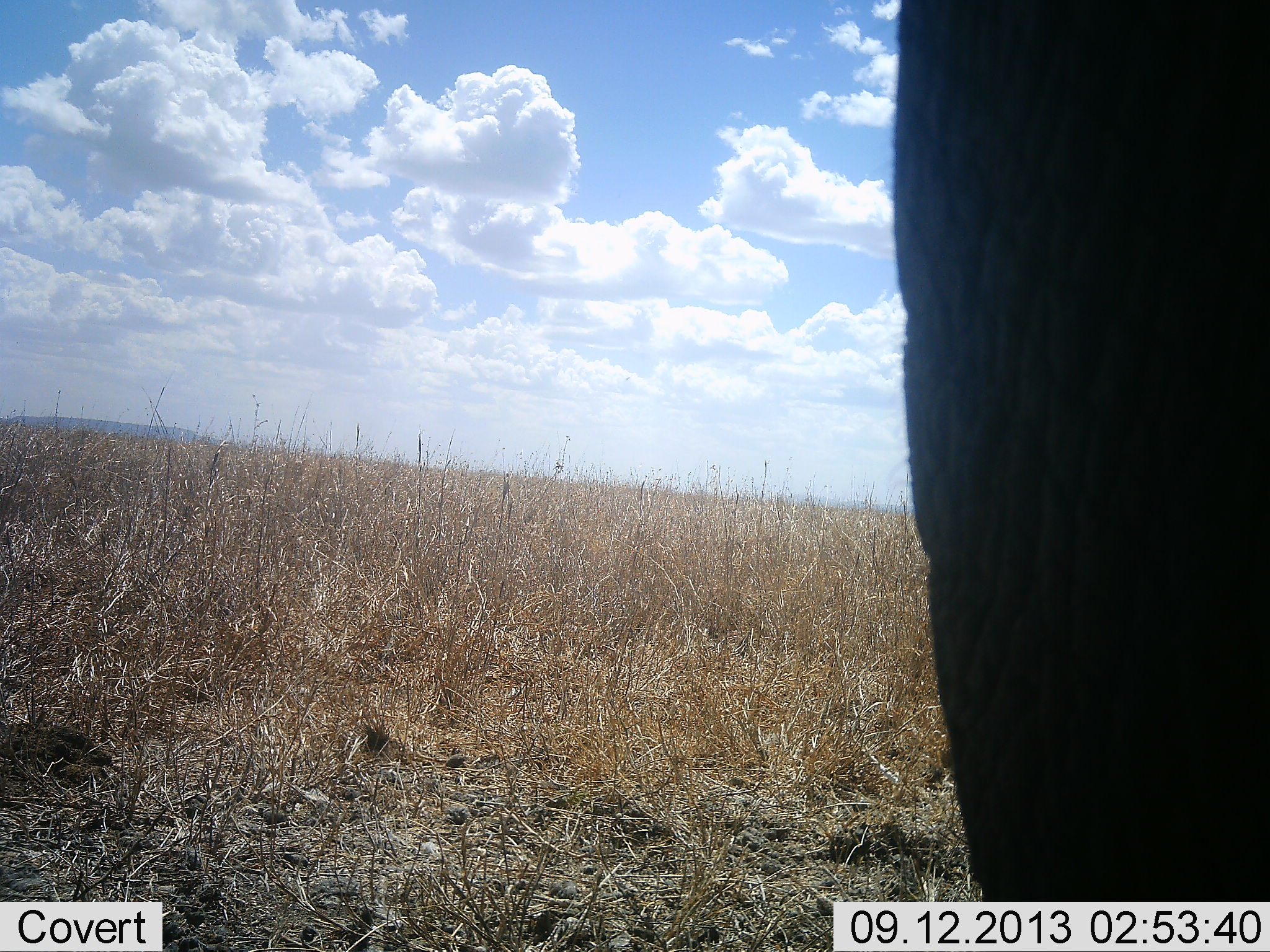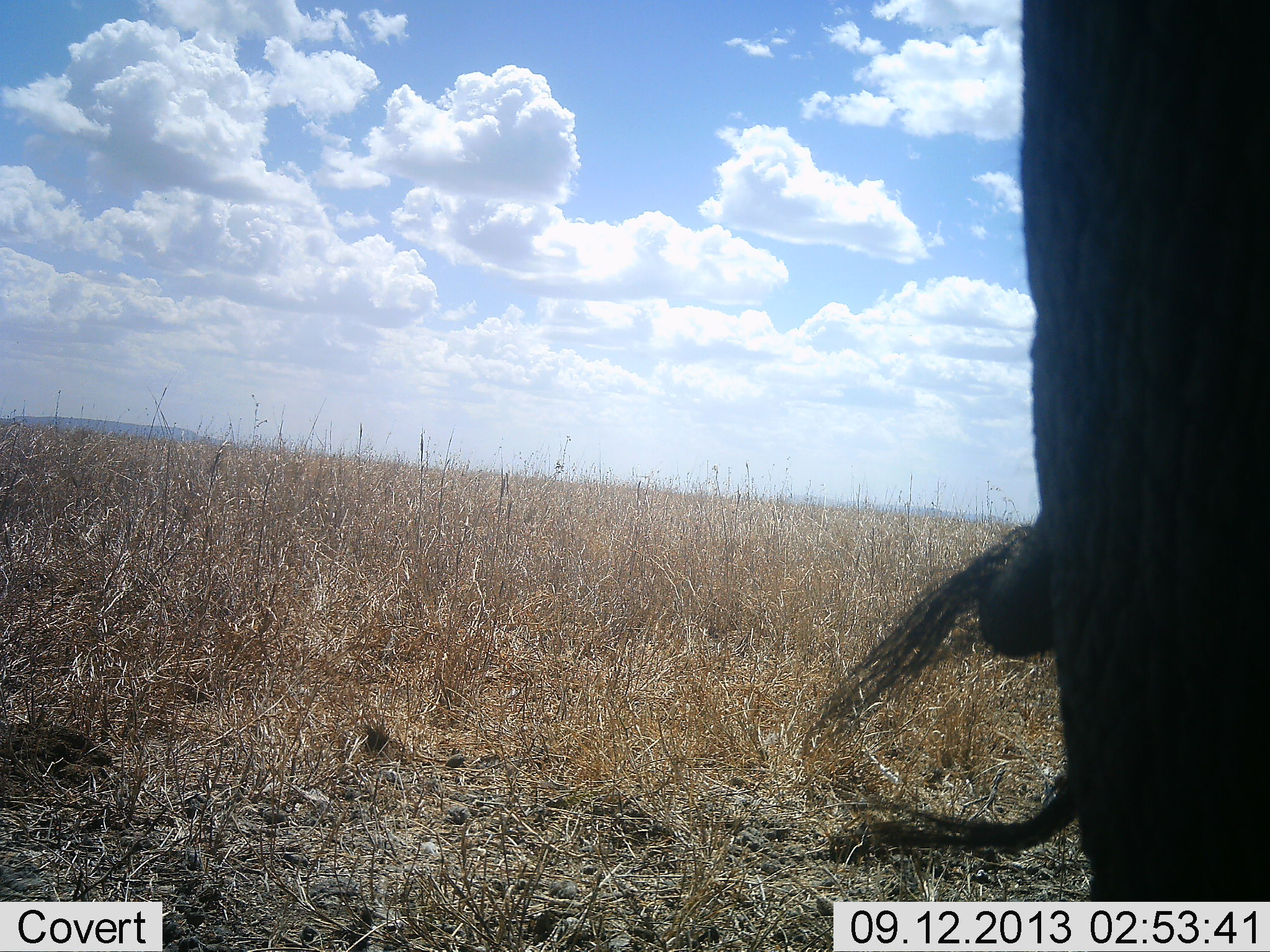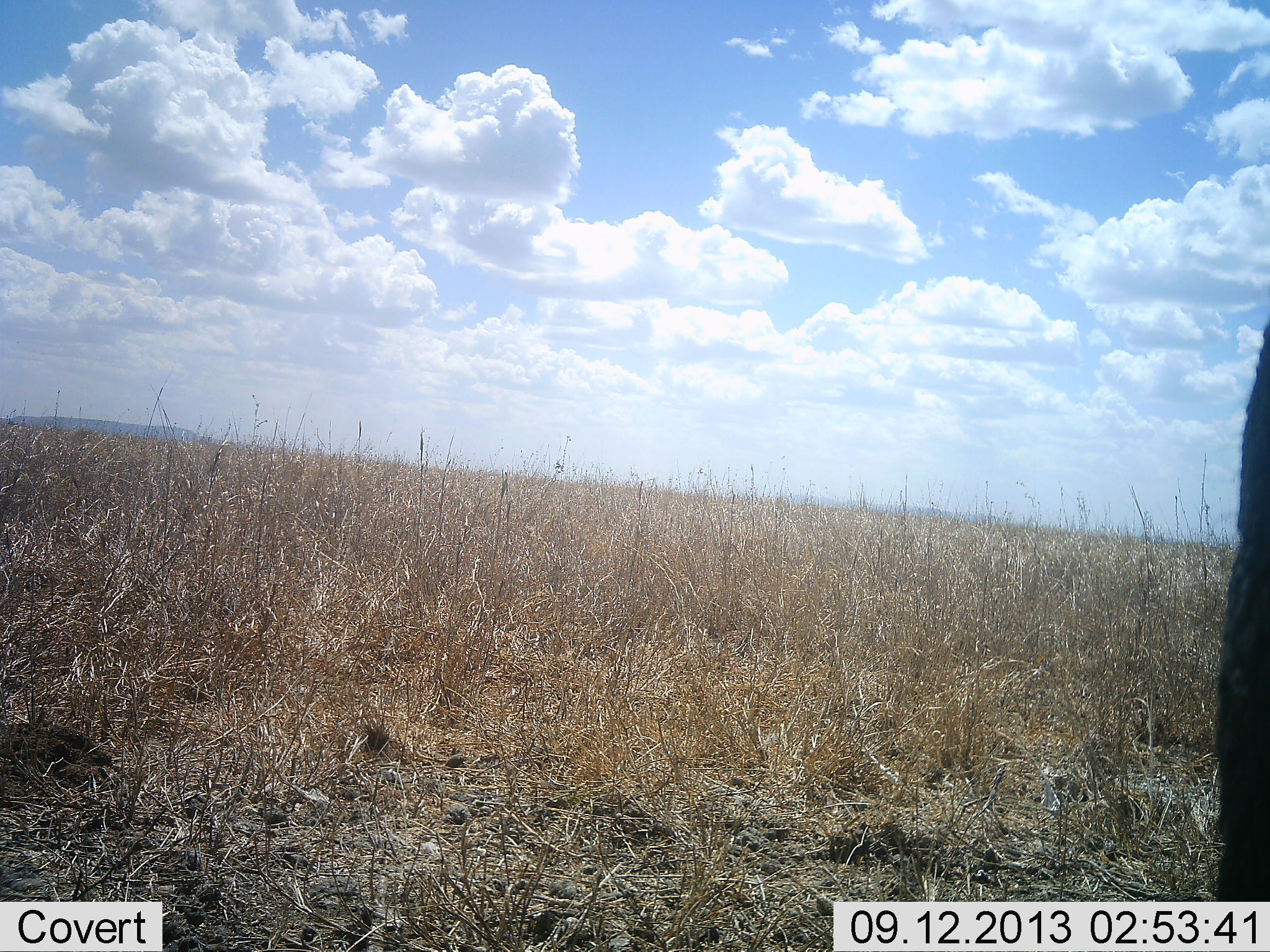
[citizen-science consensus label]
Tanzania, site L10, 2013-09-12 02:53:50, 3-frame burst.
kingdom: Animalia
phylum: Chordata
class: Mammalia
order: Proboscidea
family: Elephantidae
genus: Loxodonta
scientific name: Loxodonta africana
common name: african bush elephant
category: elephant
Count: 1.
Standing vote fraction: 67%.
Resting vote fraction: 0%.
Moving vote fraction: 33%.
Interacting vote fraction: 0%.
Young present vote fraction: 0%.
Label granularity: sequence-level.